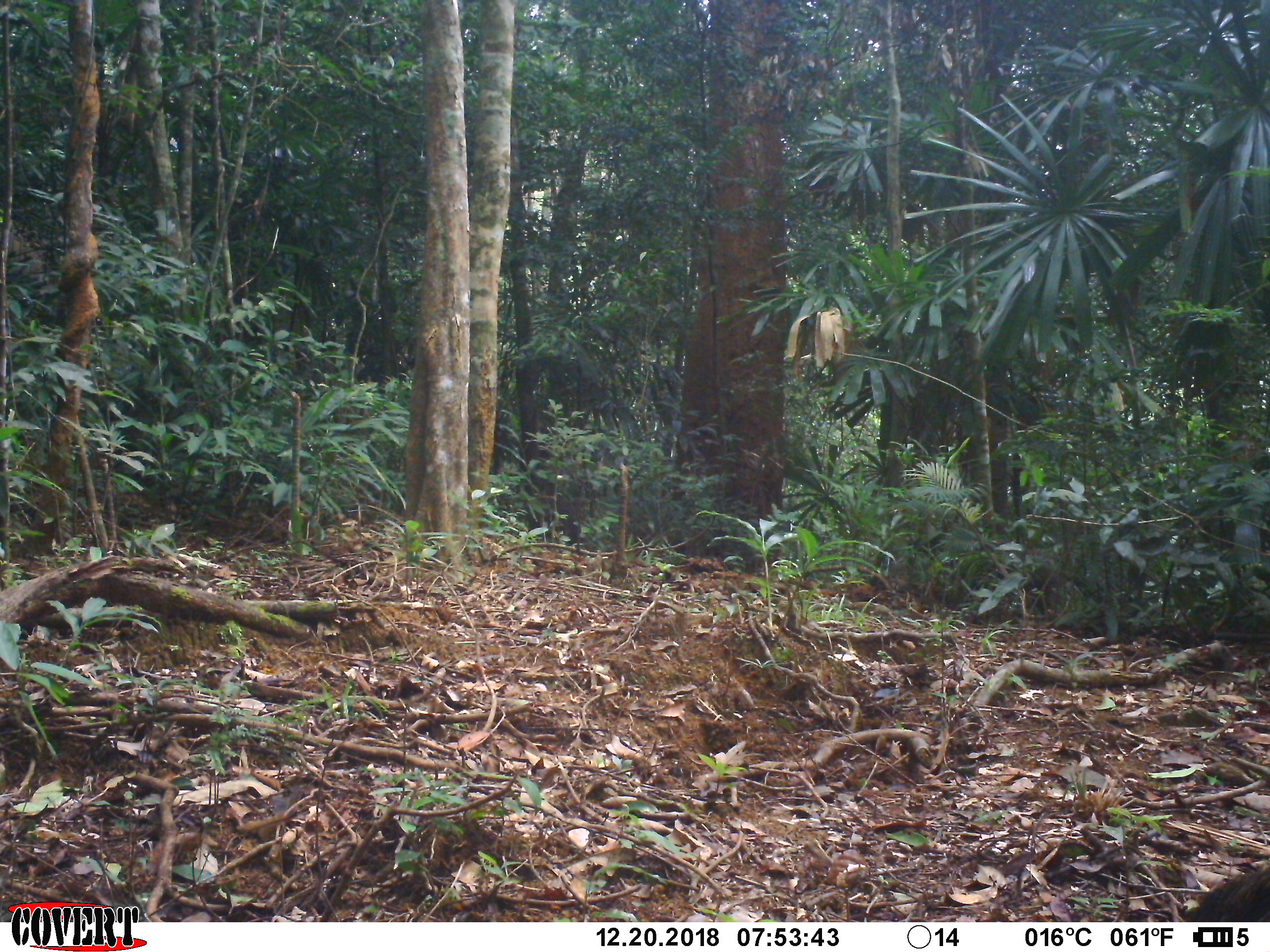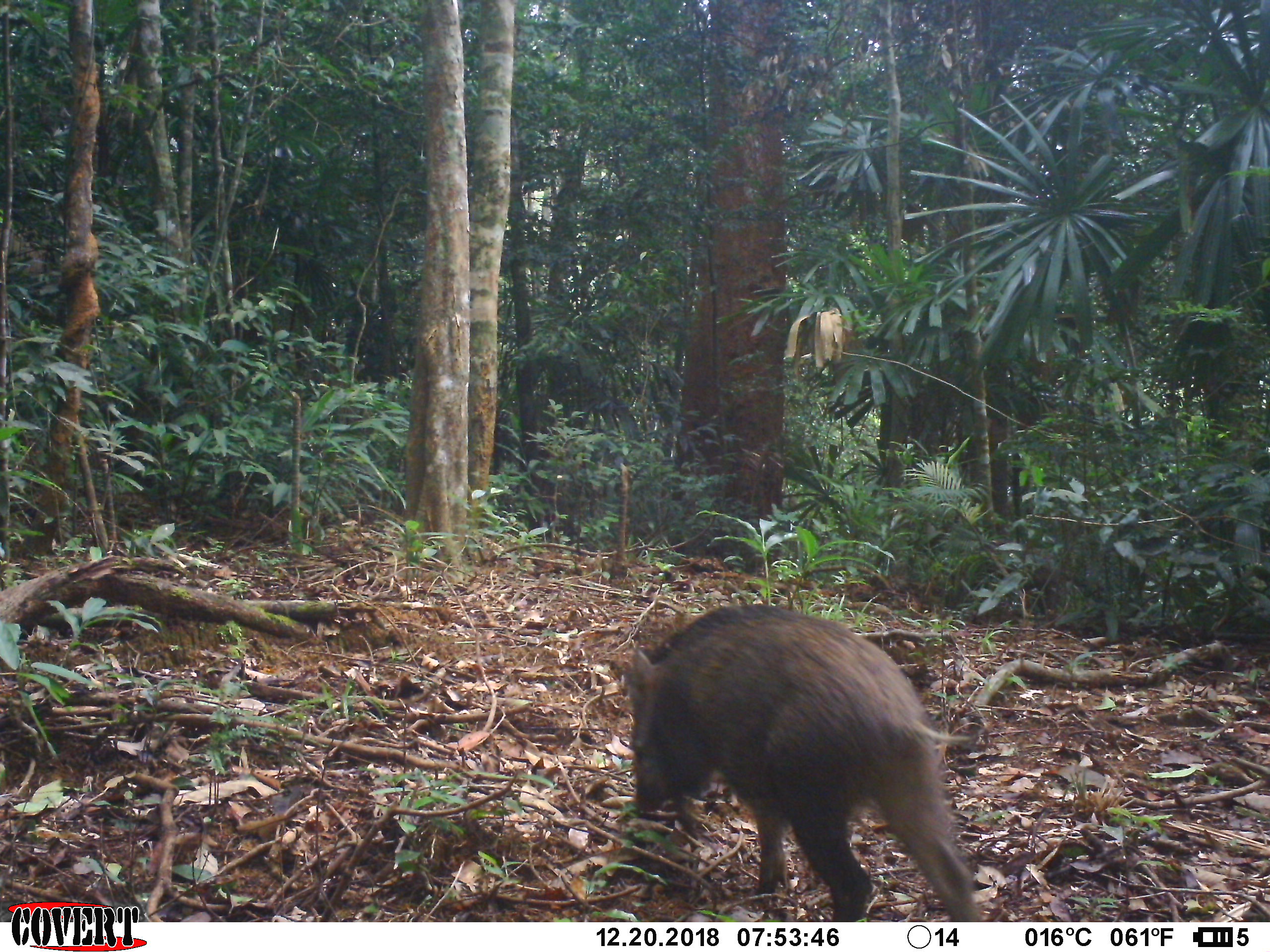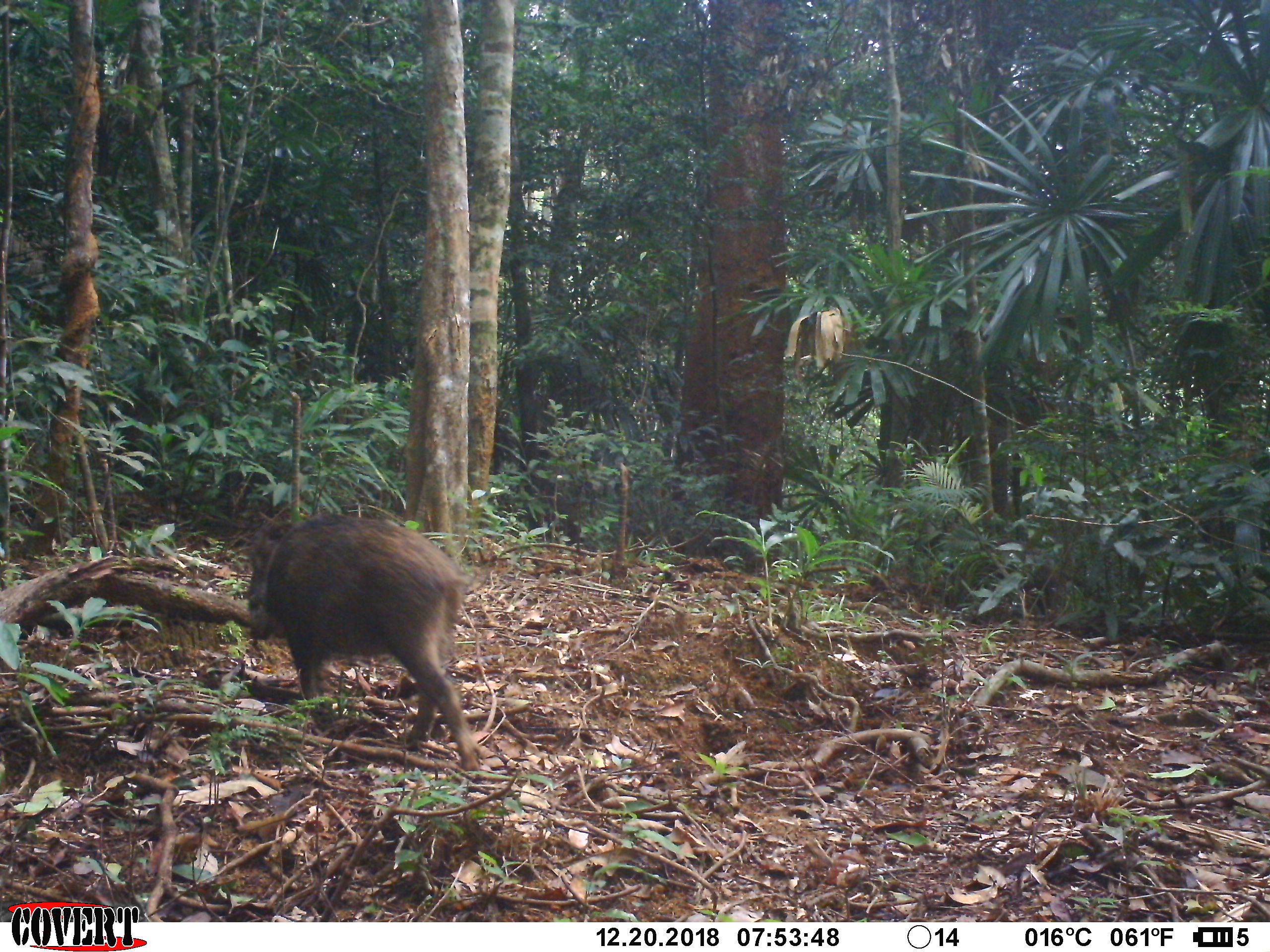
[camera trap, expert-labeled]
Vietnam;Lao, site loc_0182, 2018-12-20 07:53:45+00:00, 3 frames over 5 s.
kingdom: Animalia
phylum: Chordata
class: Mammalia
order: Artiodactyla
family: Suidae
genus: Sus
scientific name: Sus scrofa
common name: eurasian wild pig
Eurasian wild pig (Sus scrofa). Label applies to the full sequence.